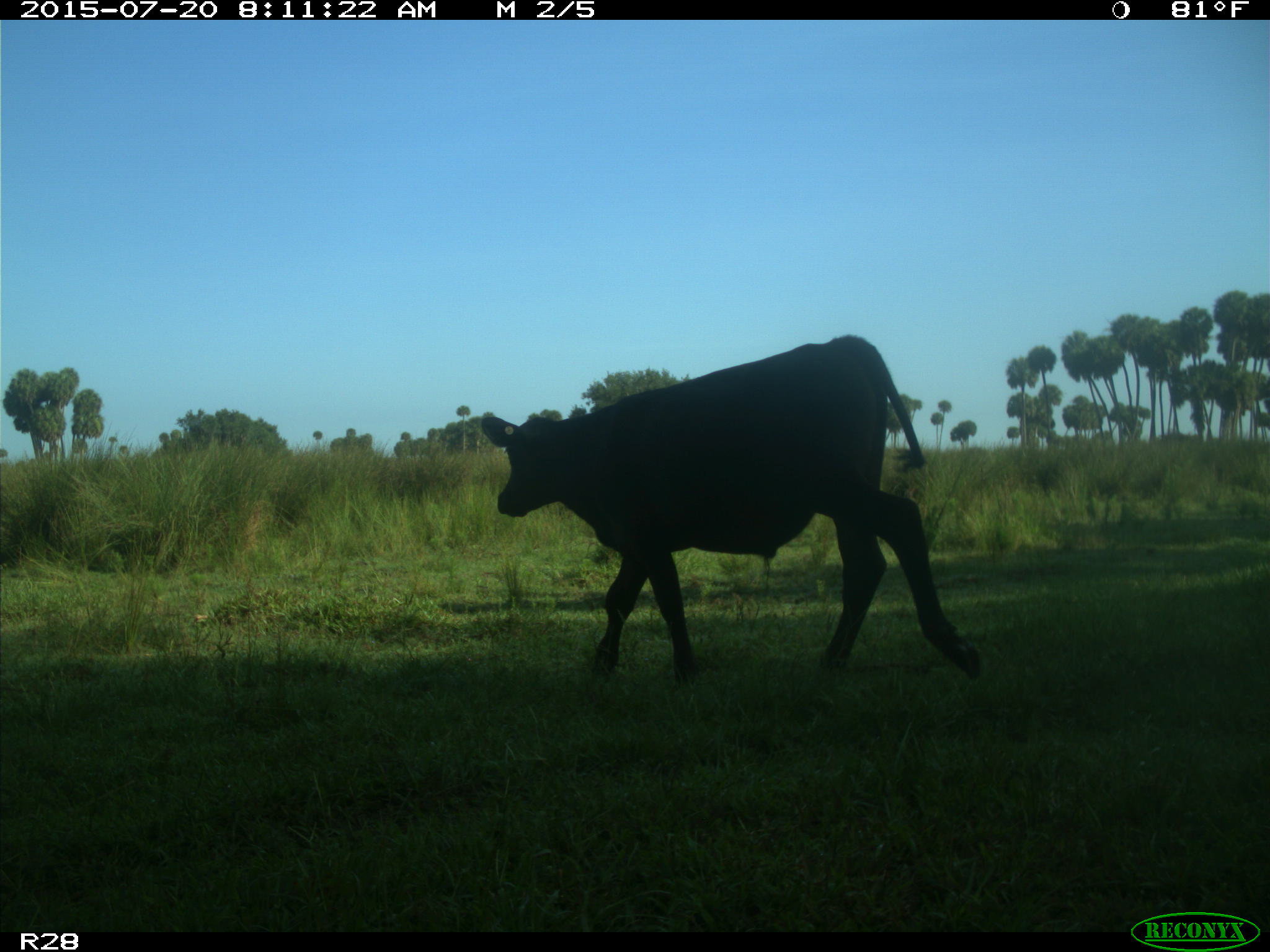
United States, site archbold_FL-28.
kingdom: Animalia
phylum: Chordata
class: Mammalia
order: Artiodactyla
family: Bovidae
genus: Bos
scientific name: Bos taurus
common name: domestic cow